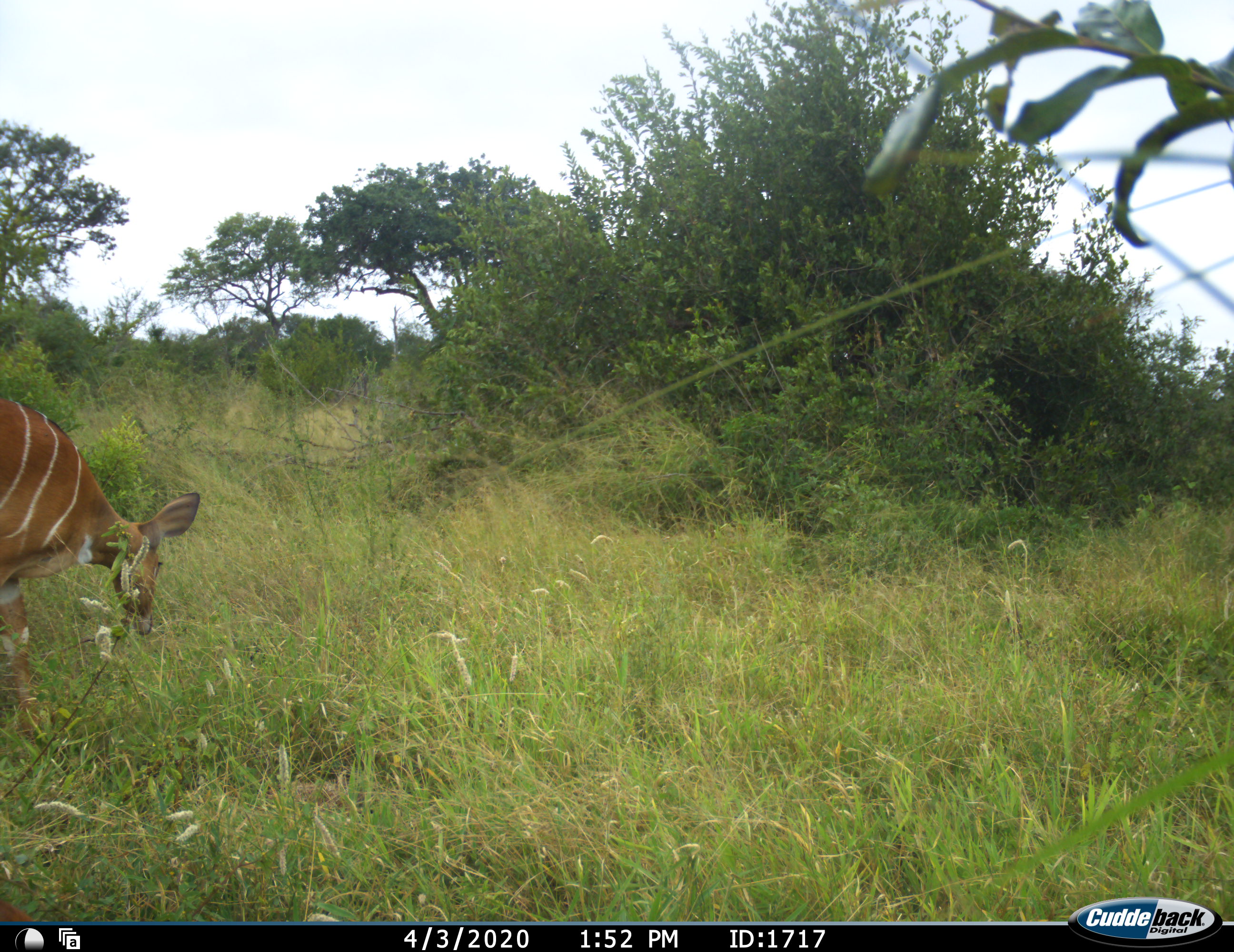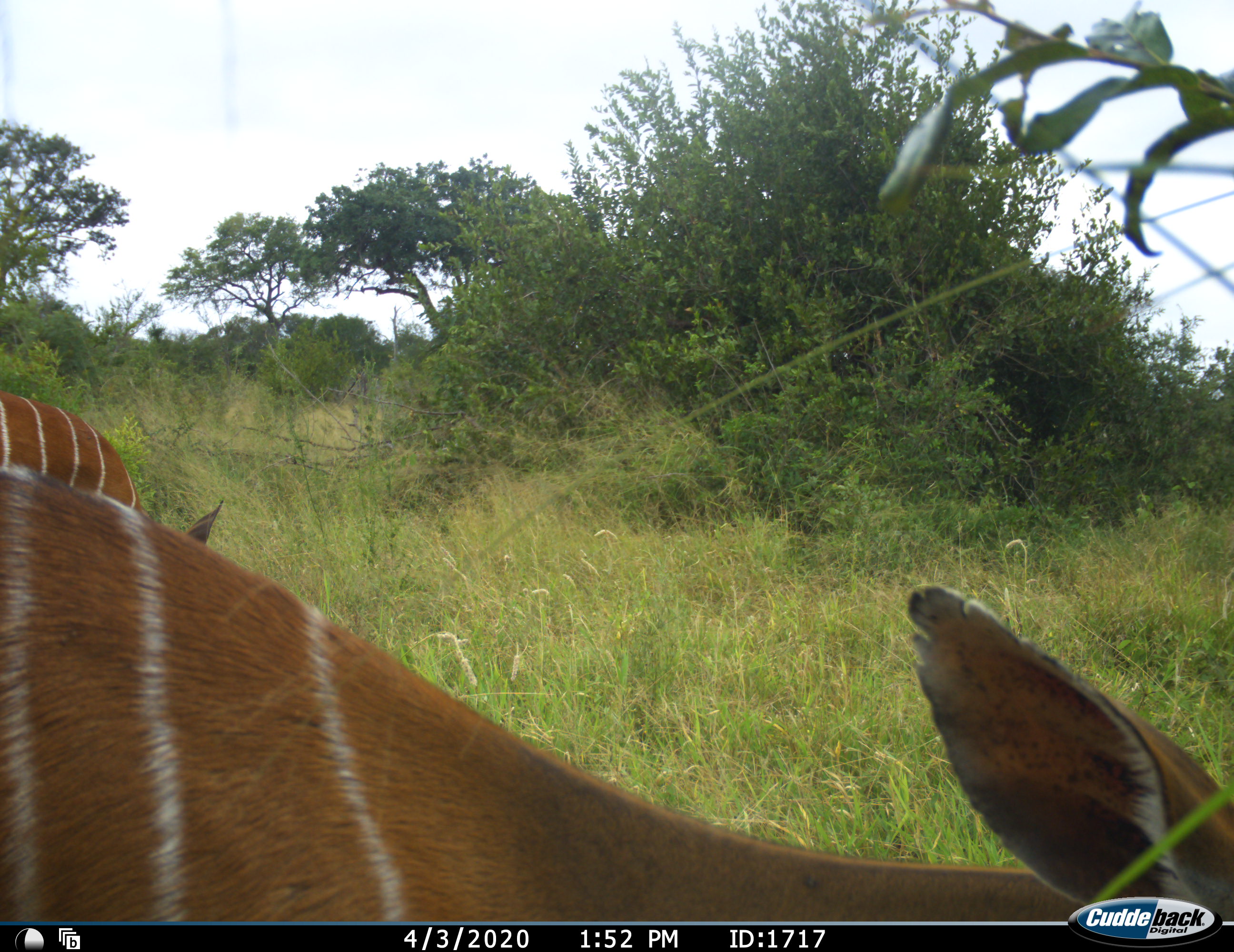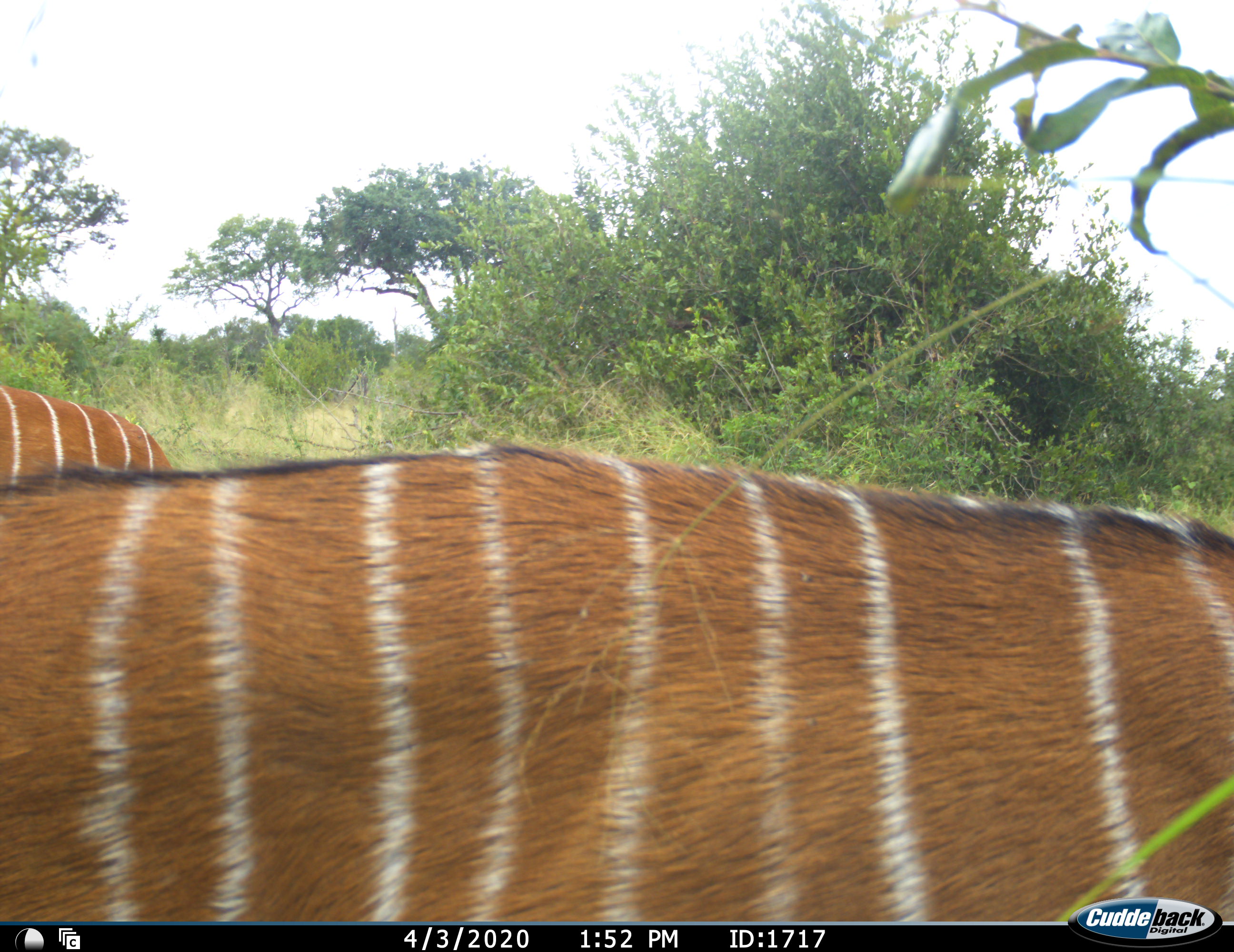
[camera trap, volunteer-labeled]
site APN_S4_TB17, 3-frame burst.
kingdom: Animalia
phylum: Chordata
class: Mammalia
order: Artiodactyla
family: Bovidae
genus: Tragelaphus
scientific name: Tragelaphus angasii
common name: nyala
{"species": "nyala (Tragelaphus angasii)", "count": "2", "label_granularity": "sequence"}